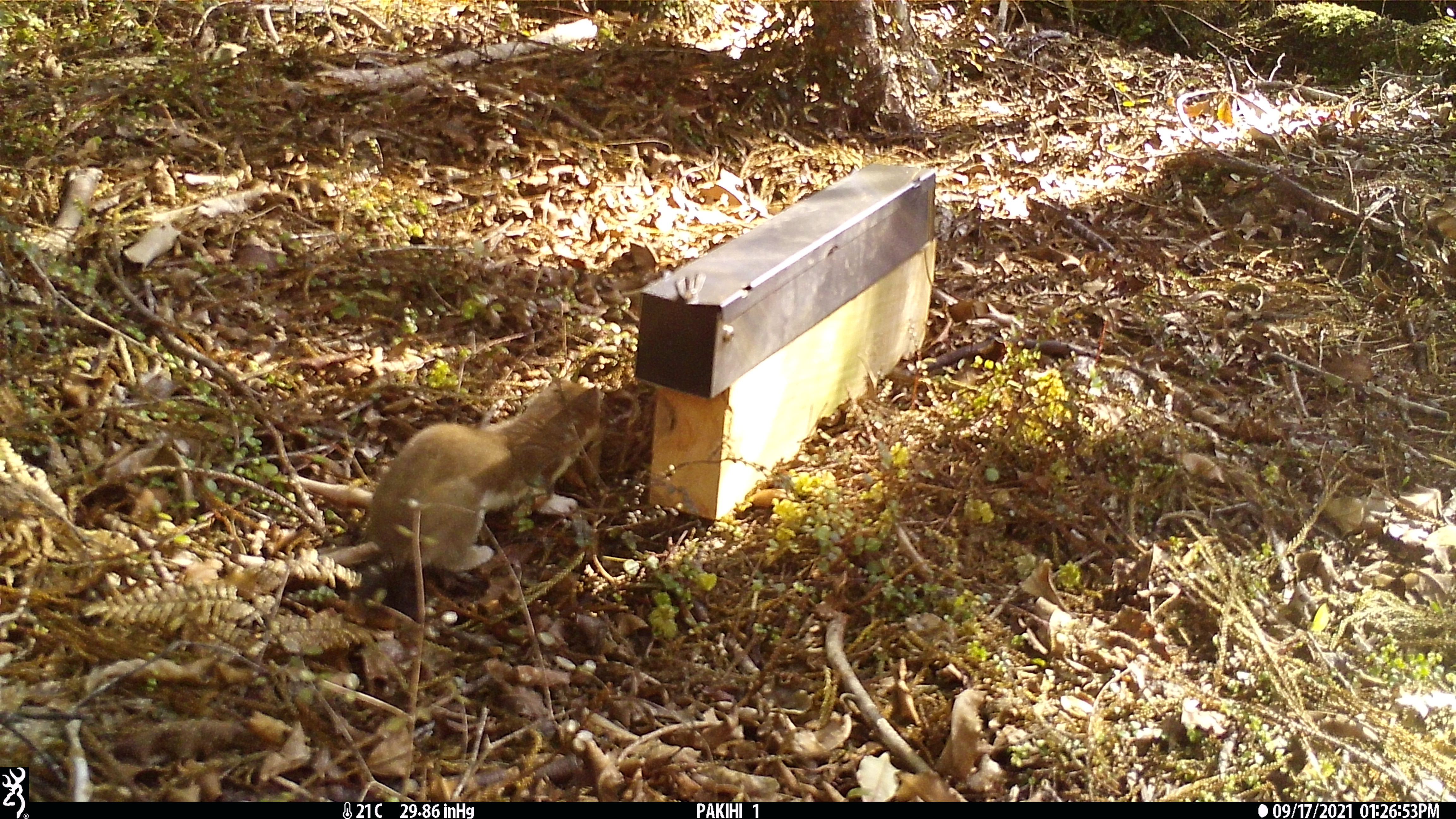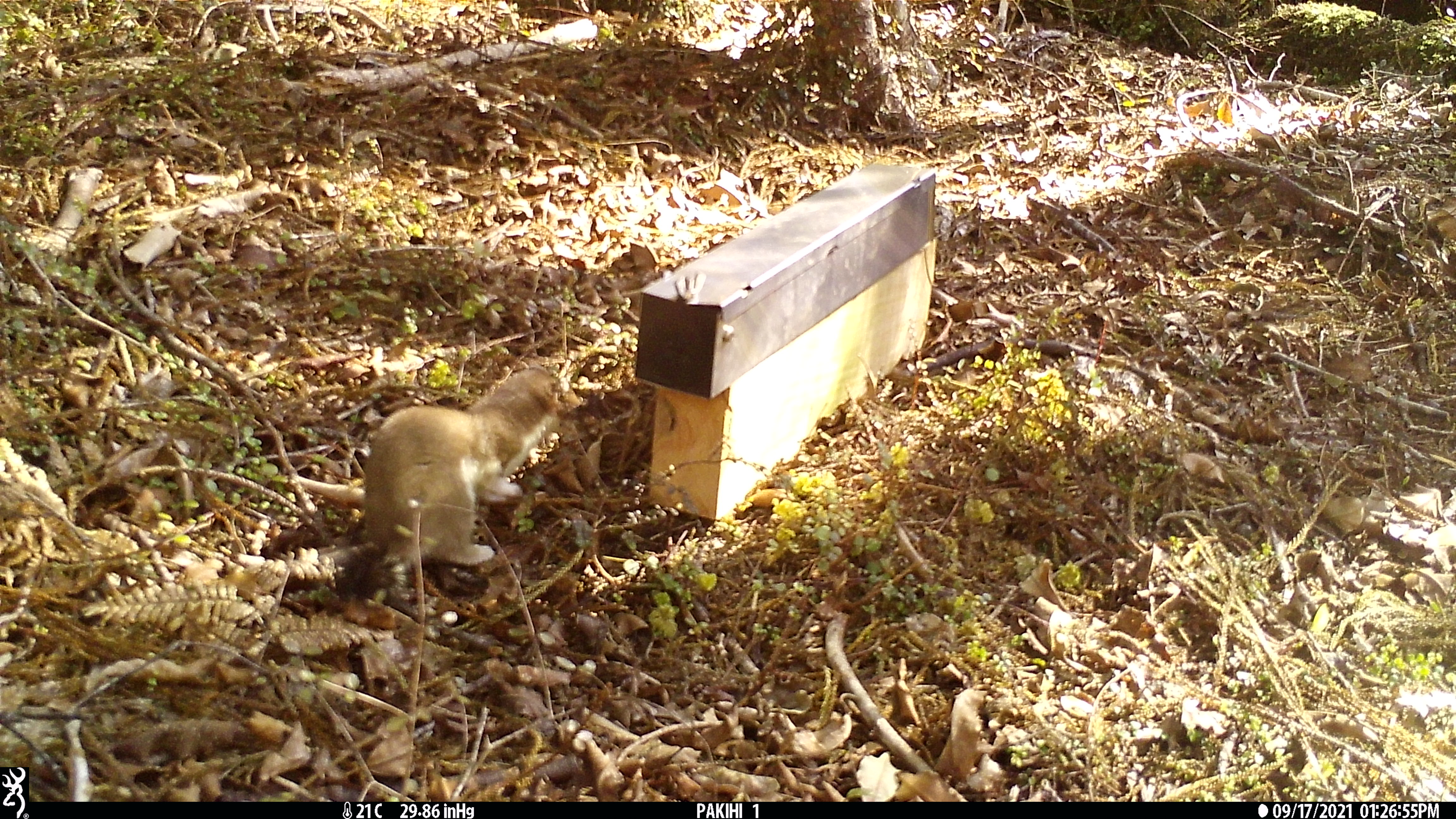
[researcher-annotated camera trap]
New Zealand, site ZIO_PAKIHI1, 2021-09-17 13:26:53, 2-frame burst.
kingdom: Animalia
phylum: Chordata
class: Mammalia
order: Carnivora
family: Mustelidae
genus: Mustela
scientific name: Mustela erminea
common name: stoat